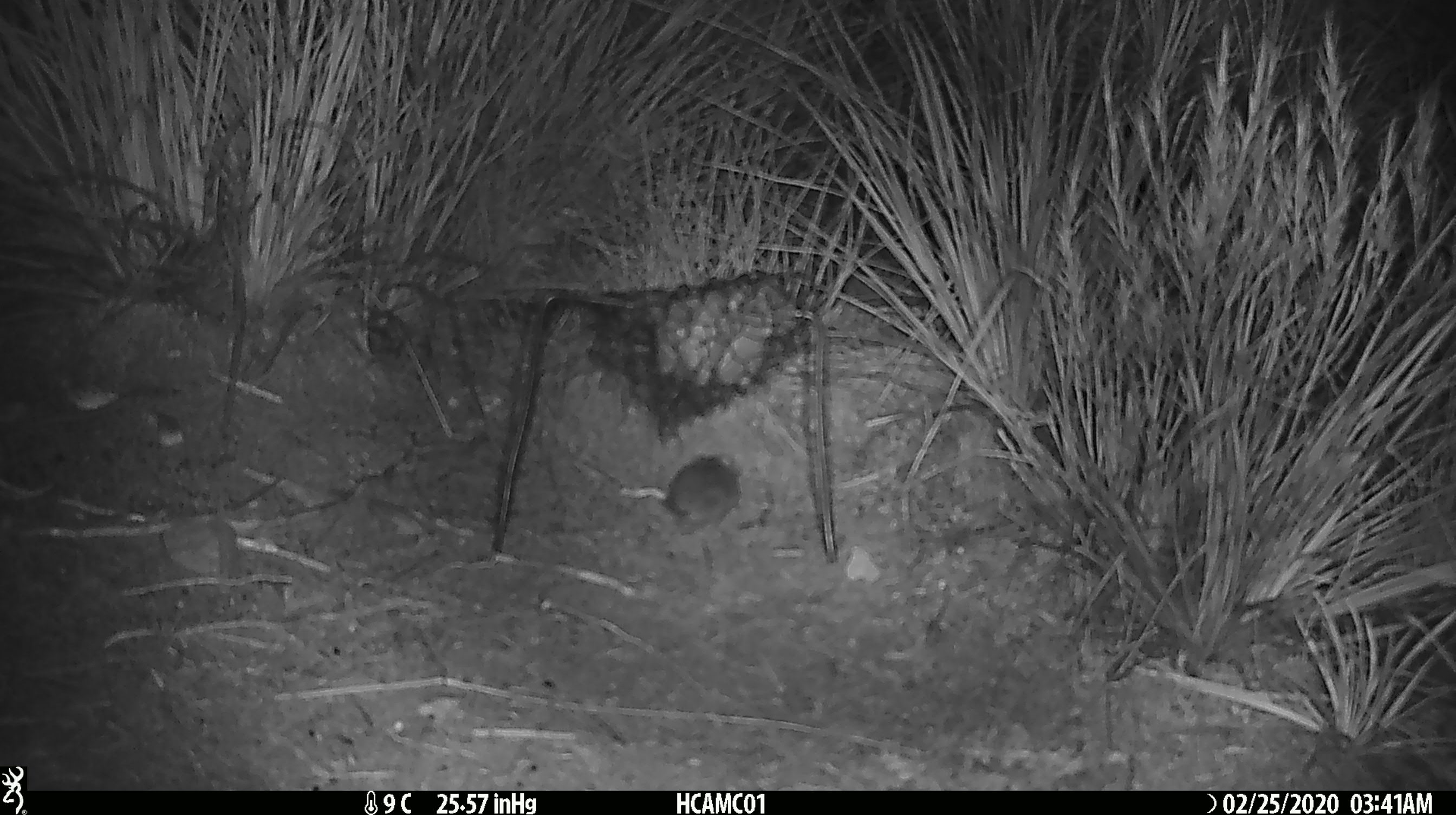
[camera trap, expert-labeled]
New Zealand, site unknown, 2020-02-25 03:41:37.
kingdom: Animalia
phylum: Chordata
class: Mammalia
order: Rodentia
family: Muridae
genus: Mus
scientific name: Mus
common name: mouse